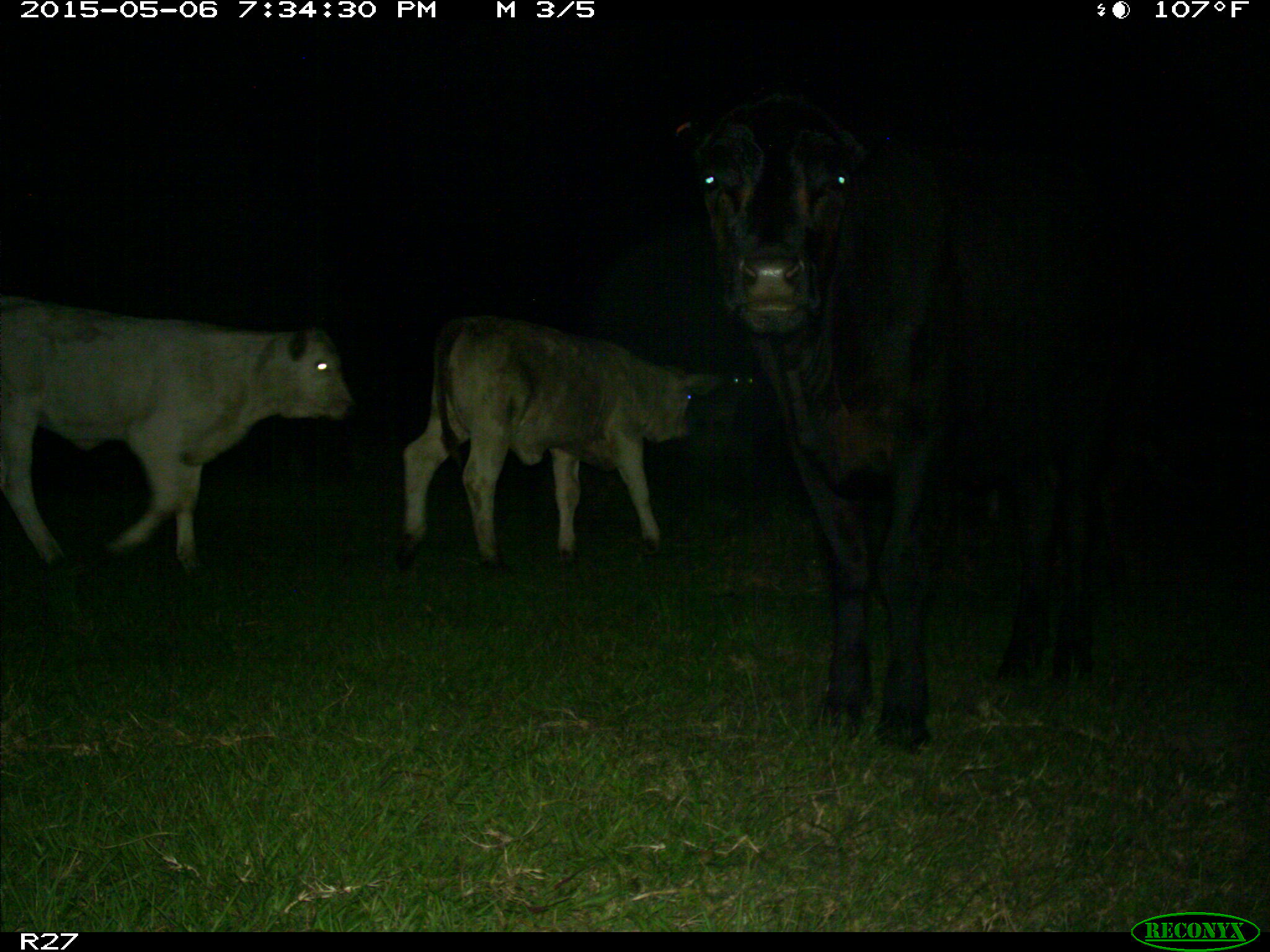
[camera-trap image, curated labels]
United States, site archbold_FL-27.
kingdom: Animalia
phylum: Chordata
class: Mammalia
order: Artiodactyla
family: Bovidae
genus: Bos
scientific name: Bos taurus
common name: domestic cow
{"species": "Bos taurus (domestic cow)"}